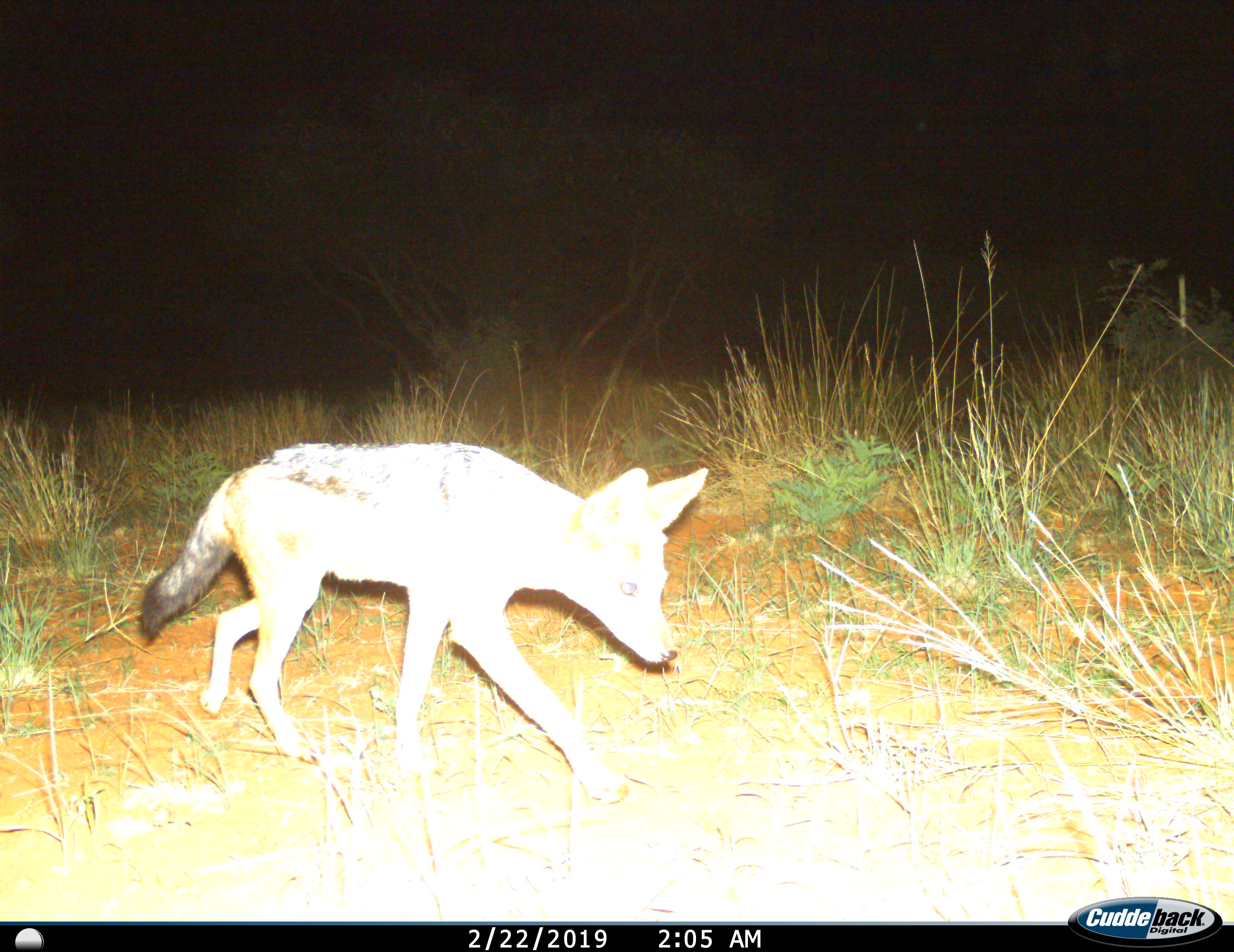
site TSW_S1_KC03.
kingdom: Animalia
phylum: Chordata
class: Mammalia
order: Carnivora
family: Canidae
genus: Lupulella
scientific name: Lupulella mesomelas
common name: black-backed jackal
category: jackalblackbacked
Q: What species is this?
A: Jackalblackbacked (black-backed jackal) (Lupulella mesomelas).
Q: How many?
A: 1.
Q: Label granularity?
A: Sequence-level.